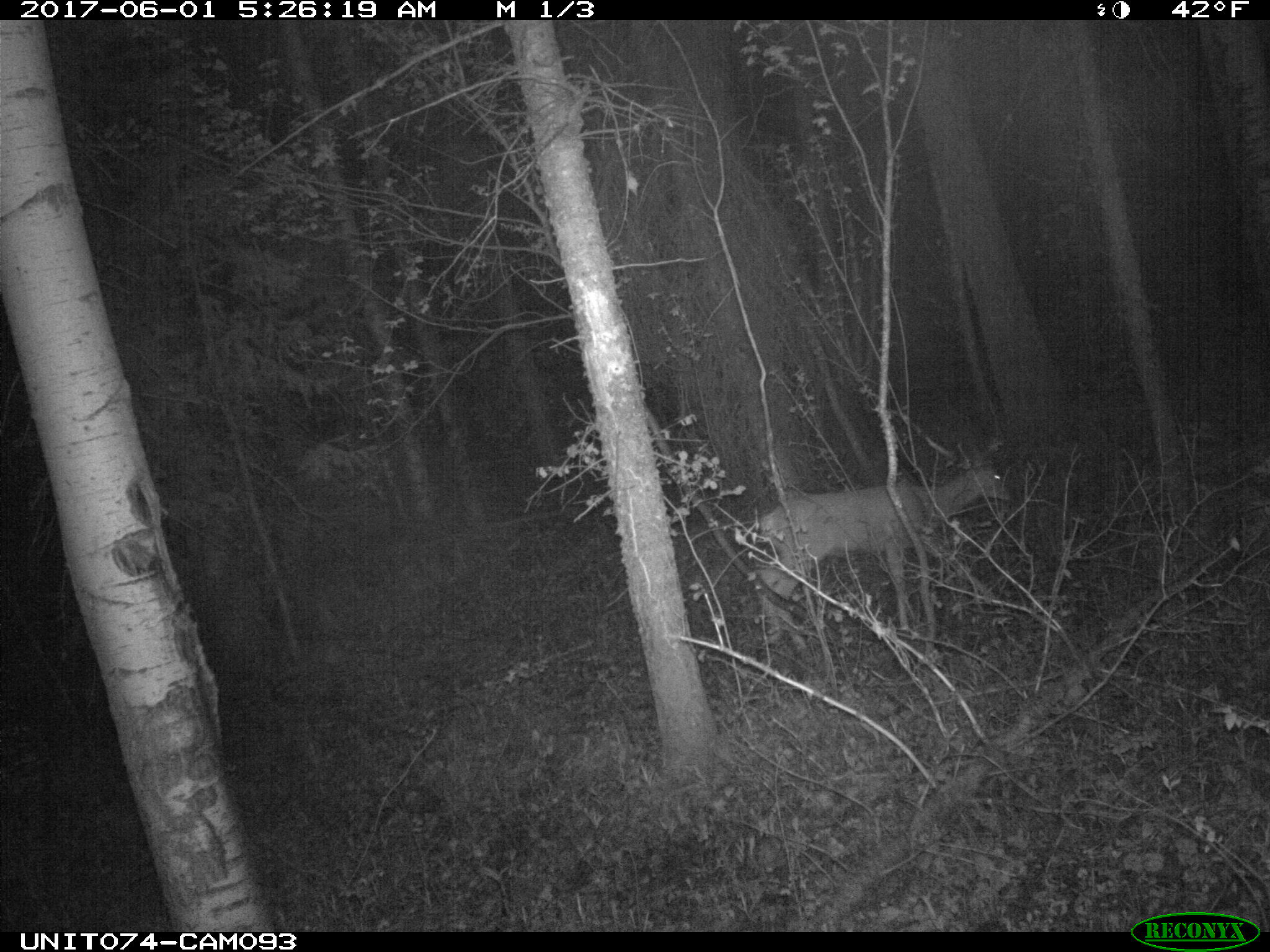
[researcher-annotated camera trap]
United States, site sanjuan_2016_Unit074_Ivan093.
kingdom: Animalia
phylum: Chordata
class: Mammalia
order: Artiodactyla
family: Cervidae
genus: Odocoileus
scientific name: Odocoileus hemionus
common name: mule deer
Odocoileus hemionus (mule deer).